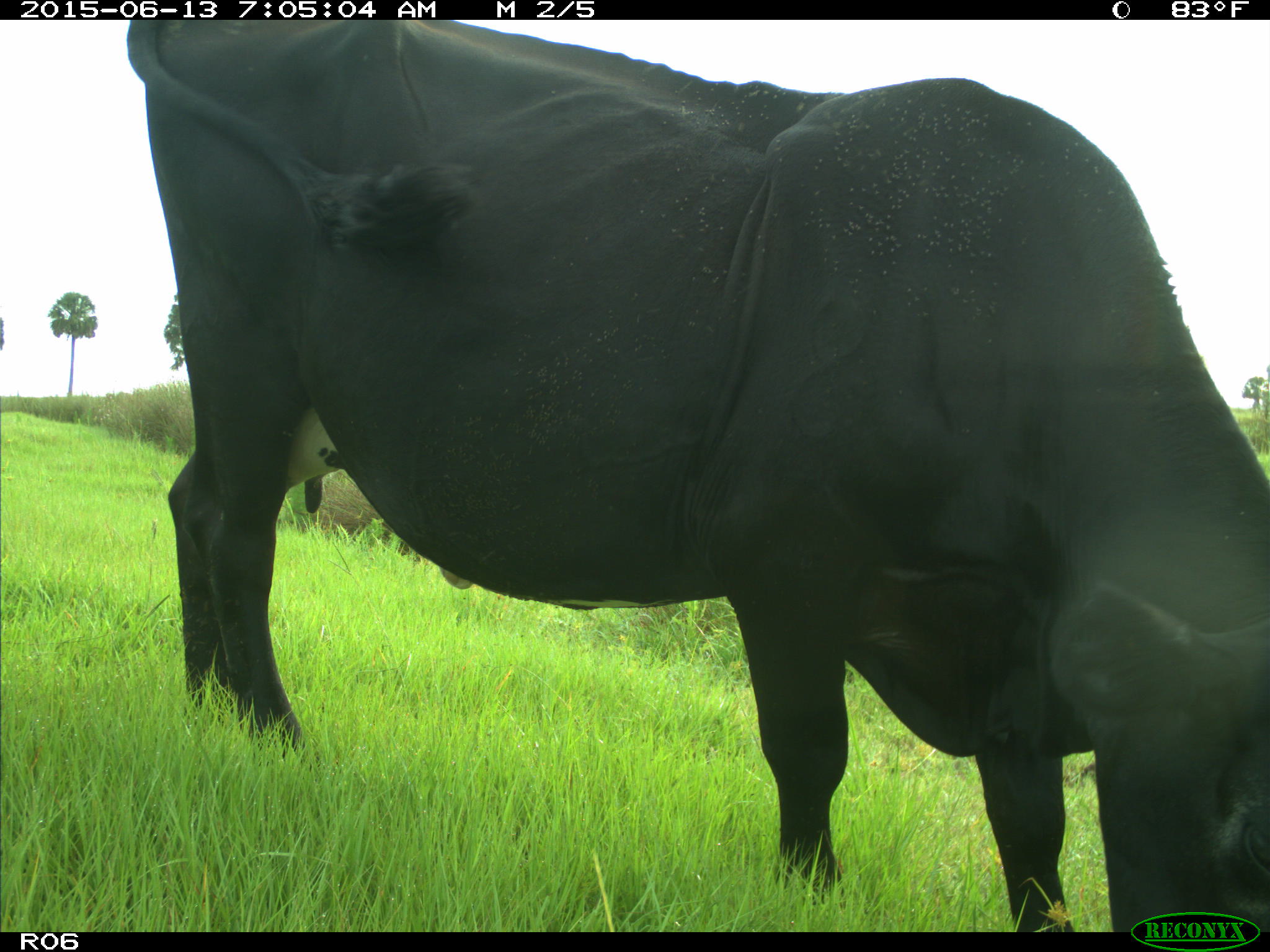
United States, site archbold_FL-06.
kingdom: Animalia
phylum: Chordata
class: Mammalia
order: Artiodactyla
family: Bovidae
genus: Bos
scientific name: Bos taurus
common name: domestic cow